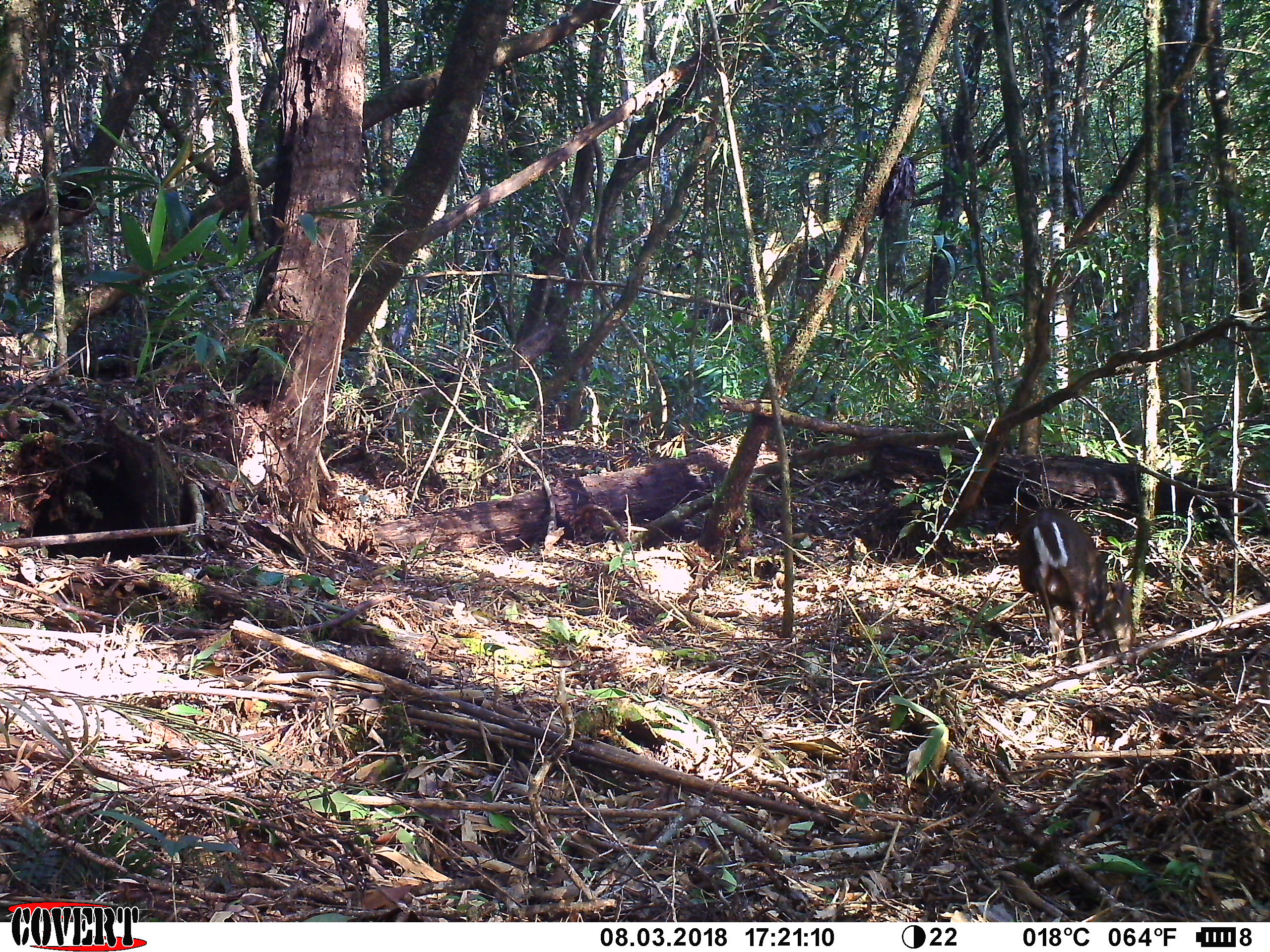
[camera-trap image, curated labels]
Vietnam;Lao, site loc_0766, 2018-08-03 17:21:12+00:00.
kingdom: Animalia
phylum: Chordata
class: Mammalia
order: Artiodactyla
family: Cervidae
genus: Muntiacus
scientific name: Muntiacus rooseveltorum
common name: roosevelt's muntjac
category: roosevelts muntjac group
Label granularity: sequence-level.